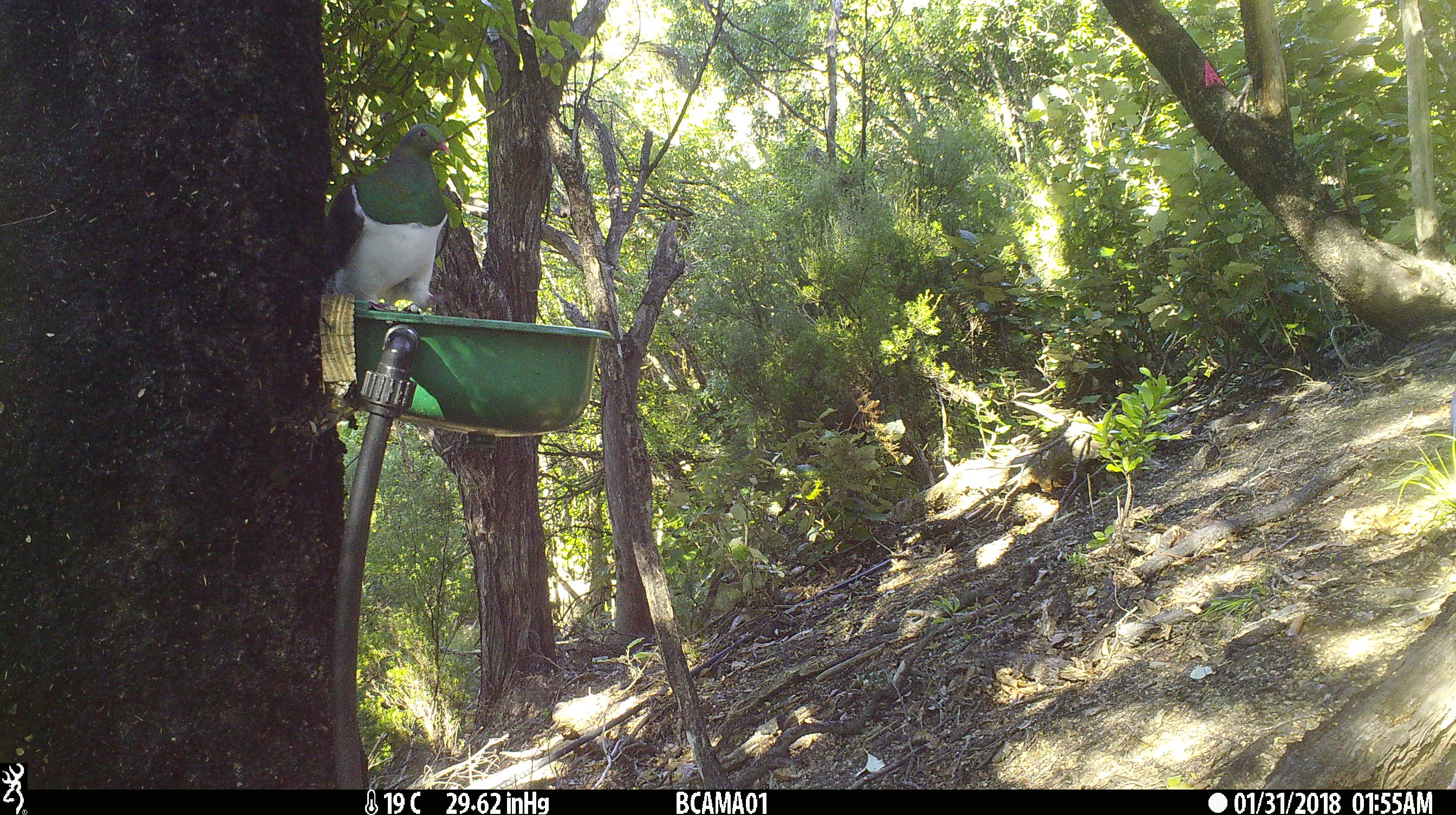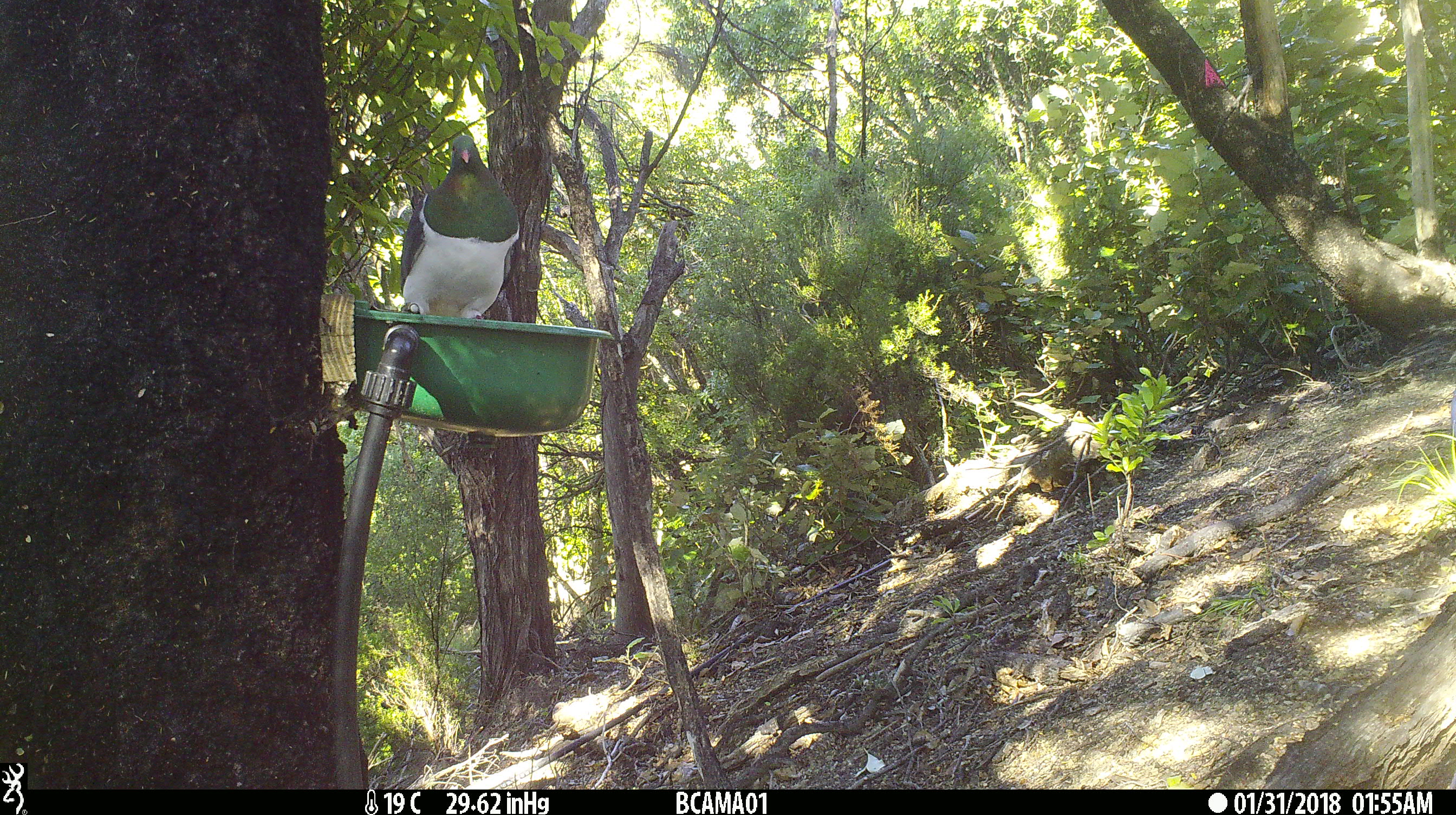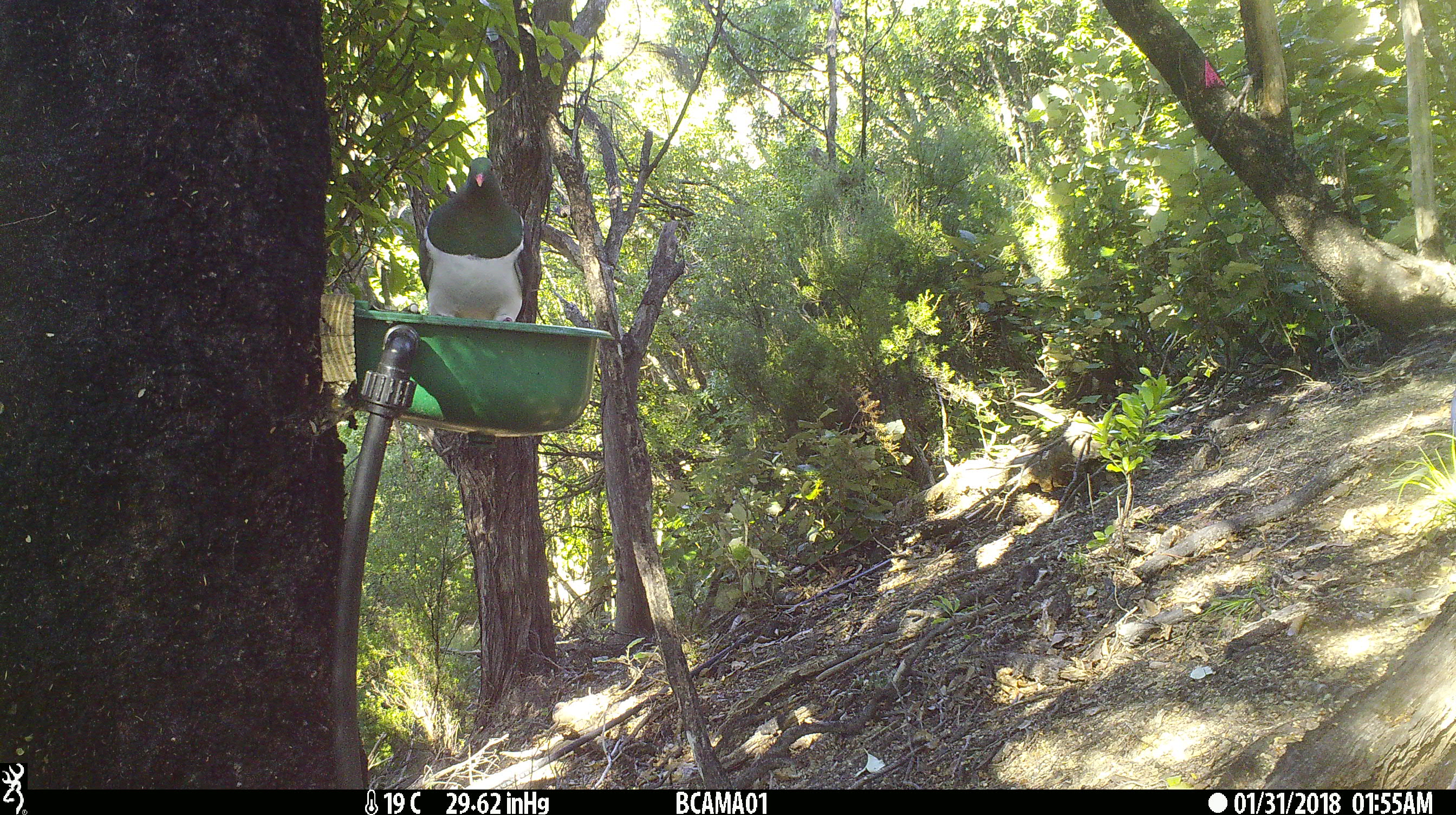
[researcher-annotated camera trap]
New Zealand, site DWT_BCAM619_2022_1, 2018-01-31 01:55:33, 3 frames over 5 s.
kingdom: Animalia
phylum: Chordata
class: Aves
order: Columbiformes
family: Columbidae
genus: Hemiphaga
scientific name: Hemiphaga novaeseelandiae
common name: new zealand pigeon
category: kereru